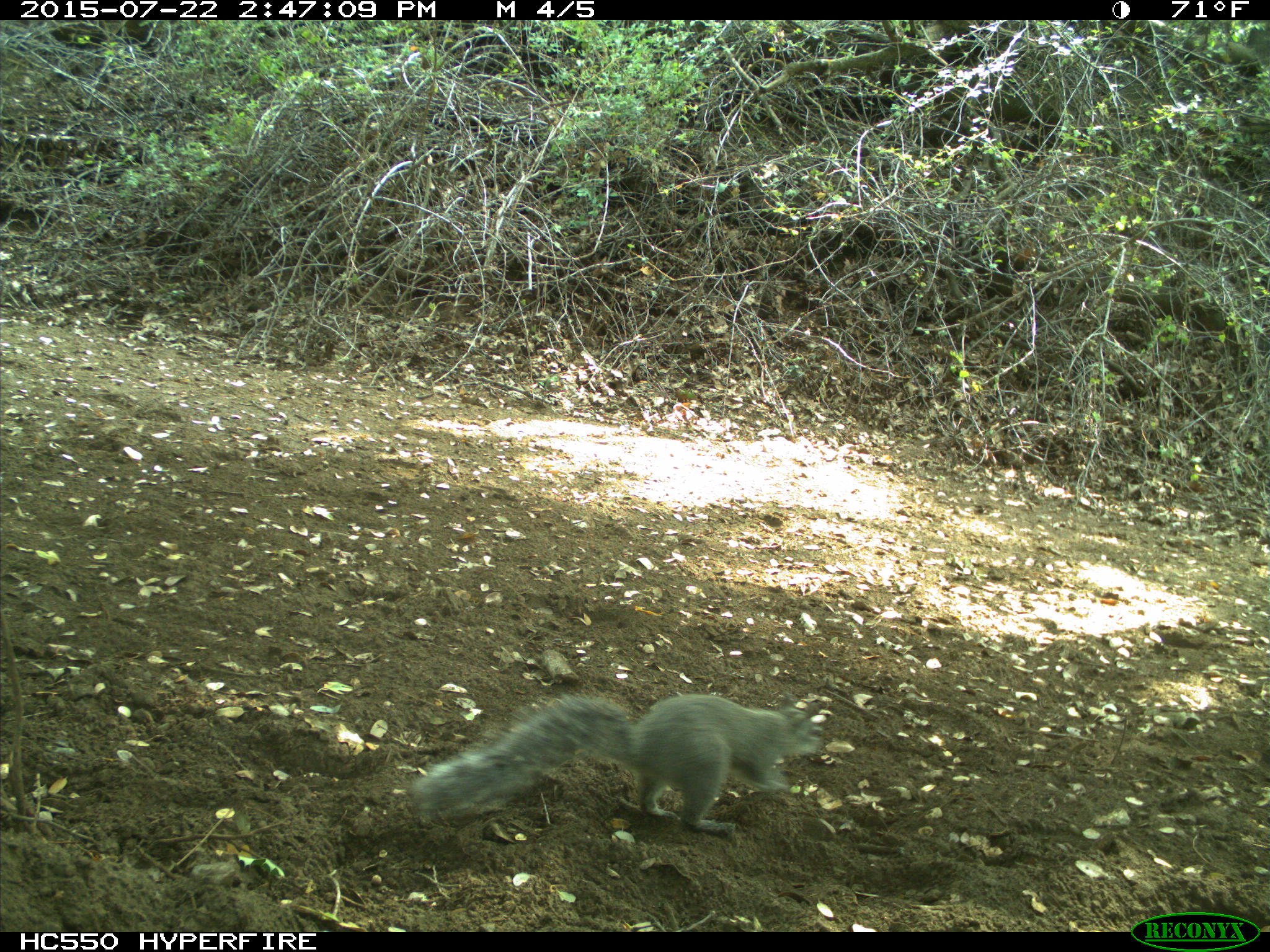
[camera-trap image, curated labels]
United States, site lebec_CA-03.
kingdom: Animalia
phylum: Chordata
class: Mammalia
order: Rodentia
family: Sciuridae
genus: Sciurus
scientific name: Sciurus carolinensis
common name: eastern gray squirrel